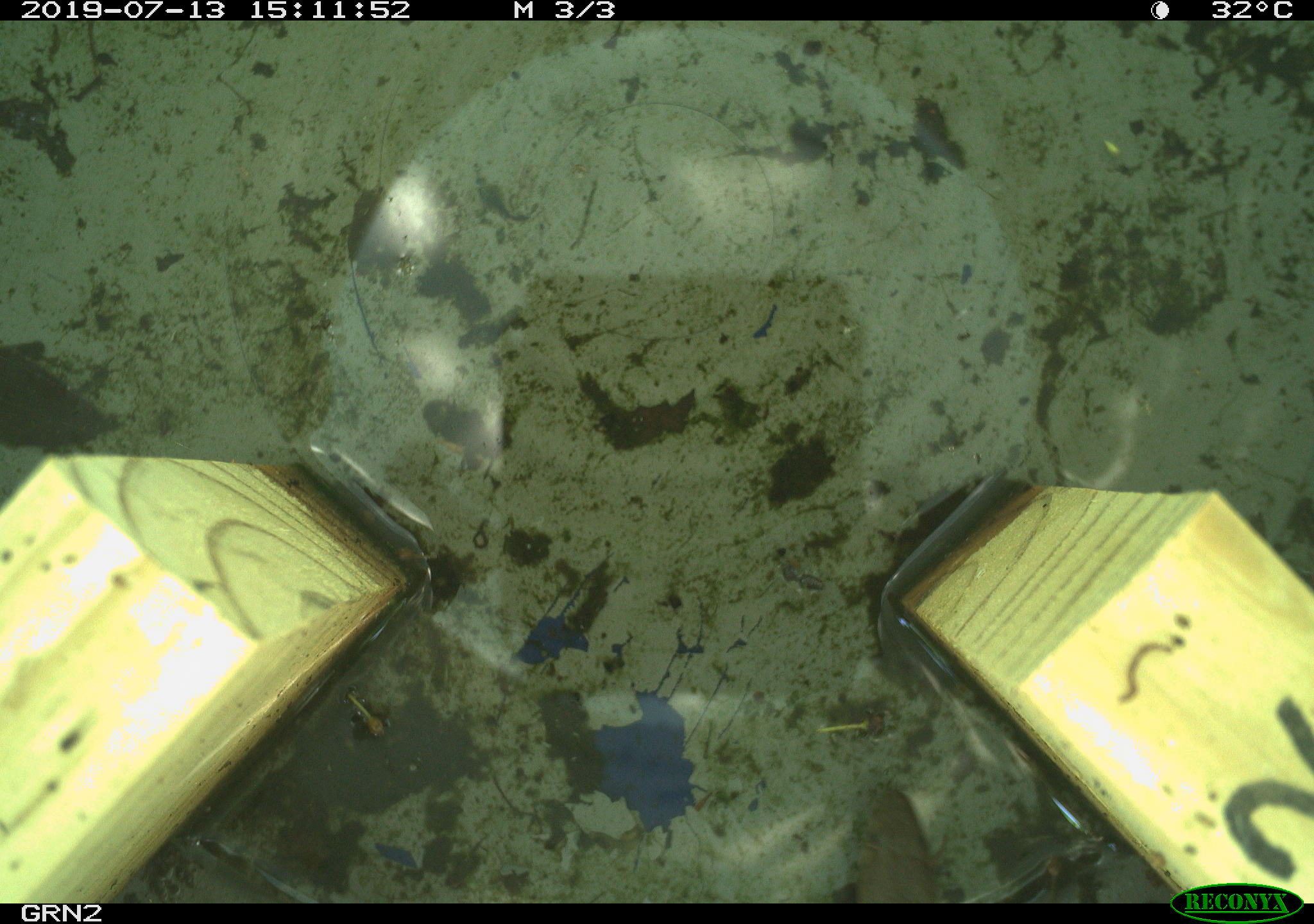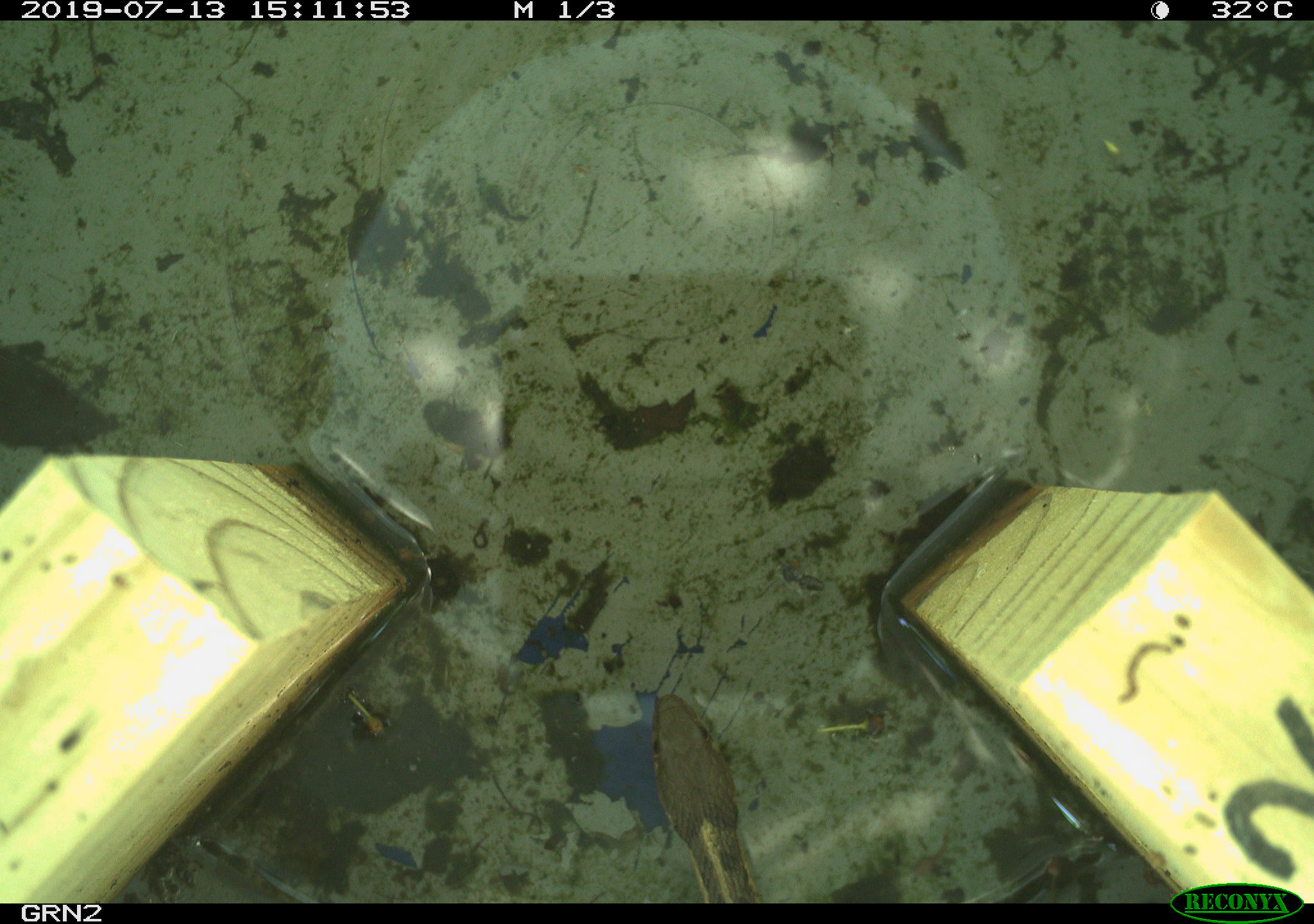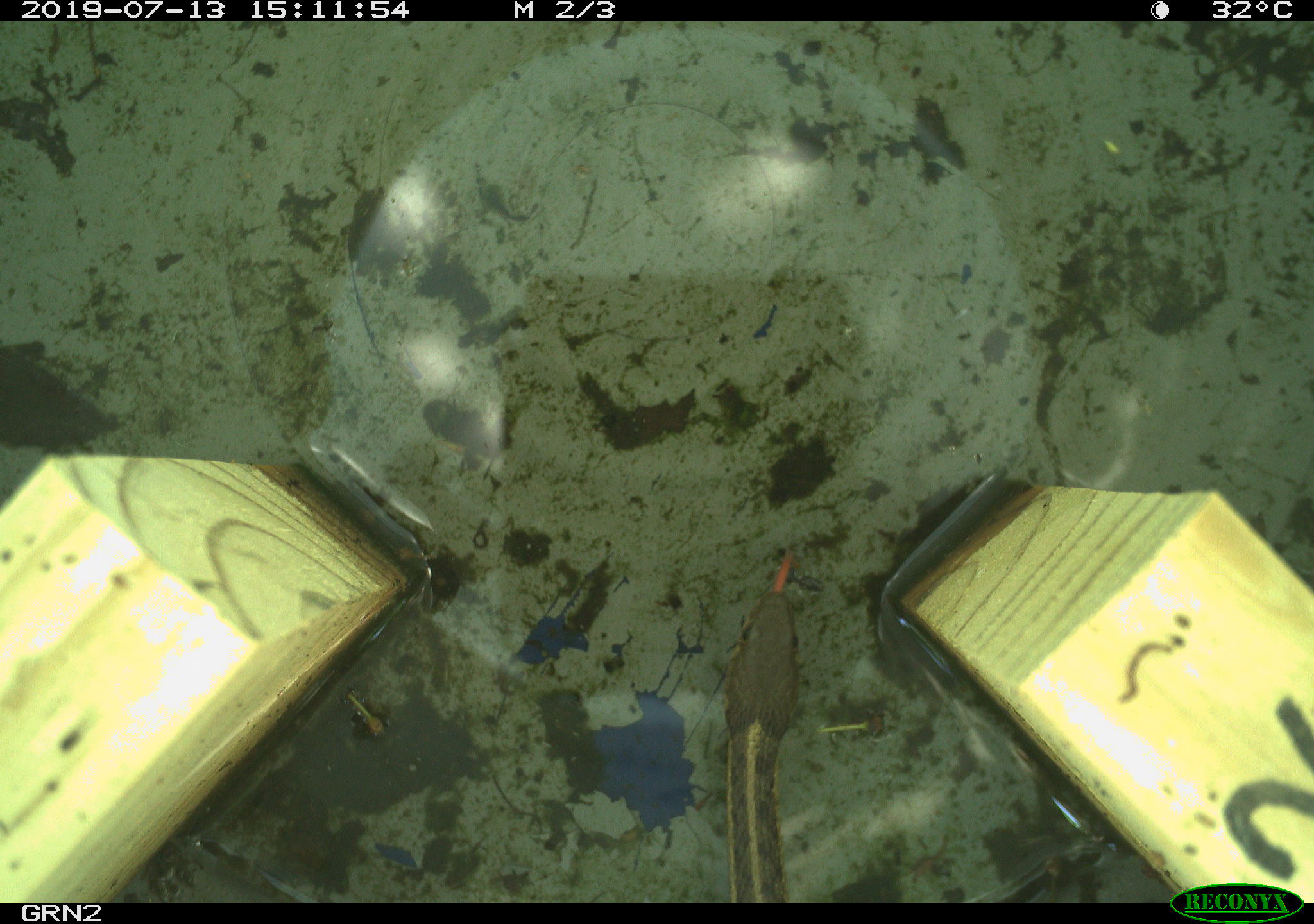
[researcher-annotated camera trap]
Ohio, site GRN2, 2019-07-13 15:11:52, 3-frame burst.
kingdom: Animalia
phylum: Chordata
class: Reptilia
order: Squamata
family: Colubridae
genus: Thamnophis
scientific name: Thamnophis sirtalis sirtalis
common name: eastern gartersnake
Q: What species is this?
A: Eastern gartersnake (Thamnophis sirtalis sirtalis).